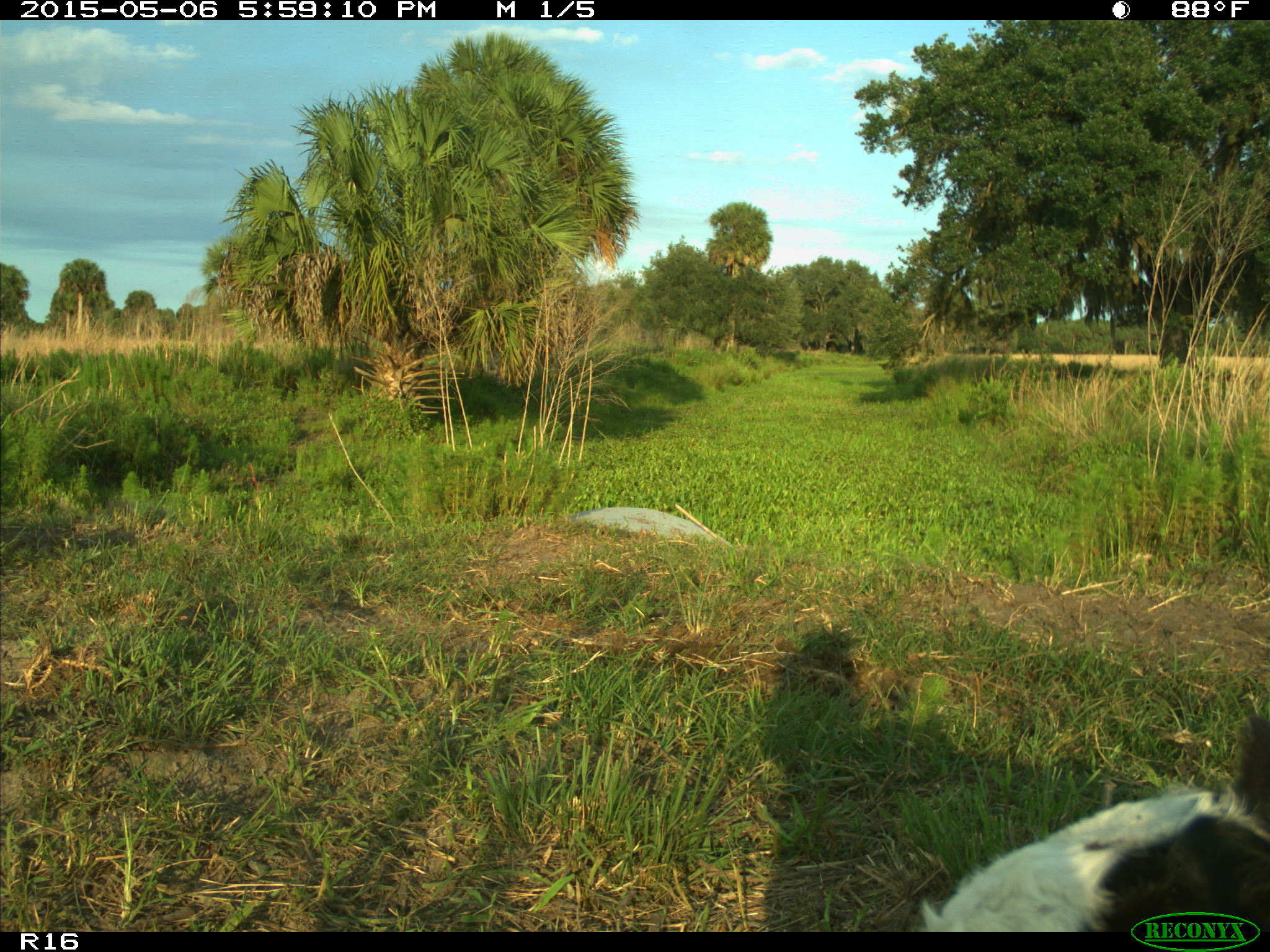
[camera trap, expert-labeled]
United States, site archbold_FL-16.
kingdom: Animalia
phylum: Chordata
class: Mammalia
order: Artiodactyla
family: Bovidae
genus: Bos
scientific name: Bos taurus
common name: domestic cow